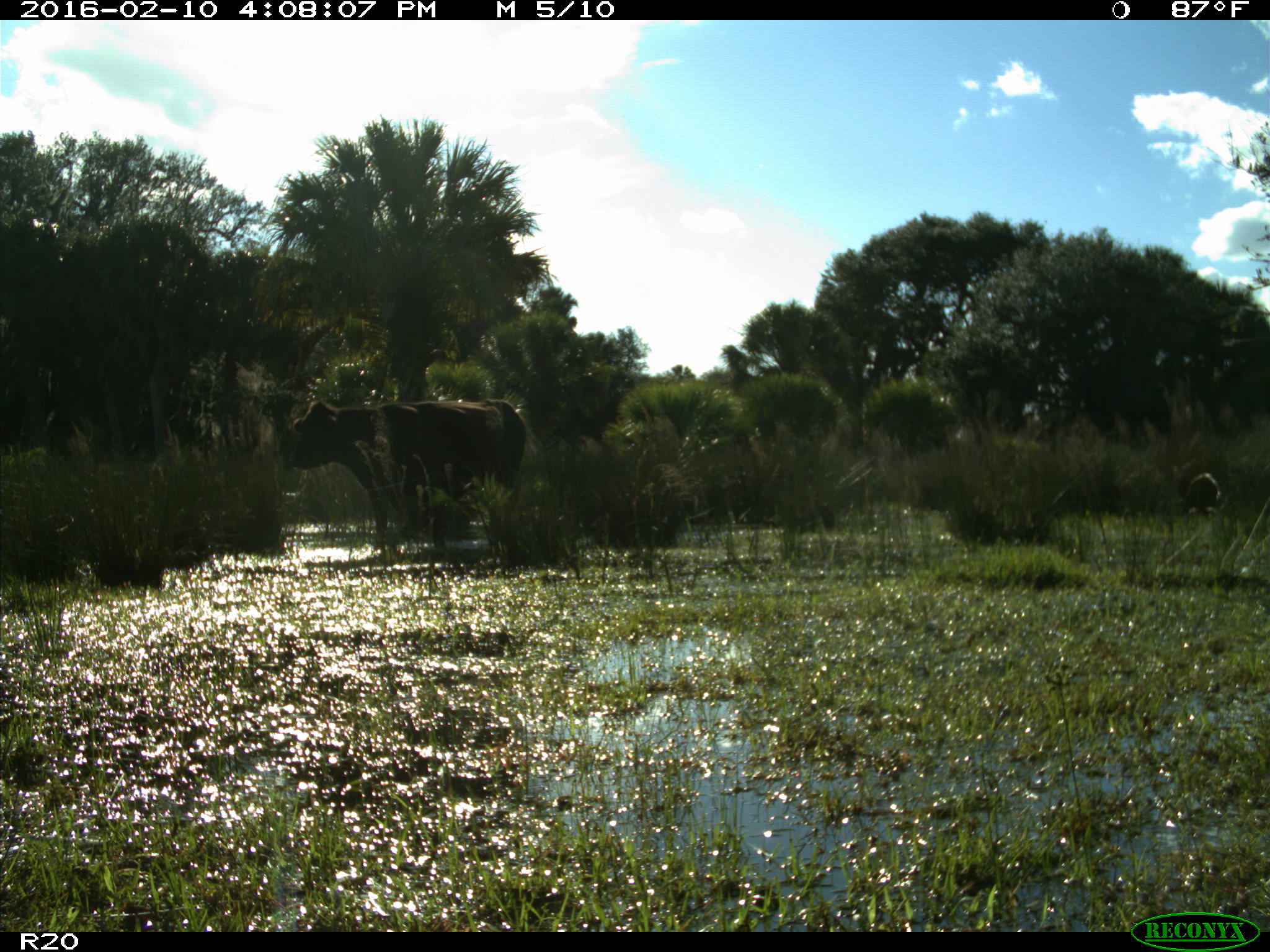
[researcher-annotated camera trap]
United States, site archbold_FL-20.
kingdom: Animalia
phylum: Chordata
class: Mammalia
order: Artiodactyla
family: Bovidae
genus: Bos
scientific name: Bos taurus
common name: domestic cow